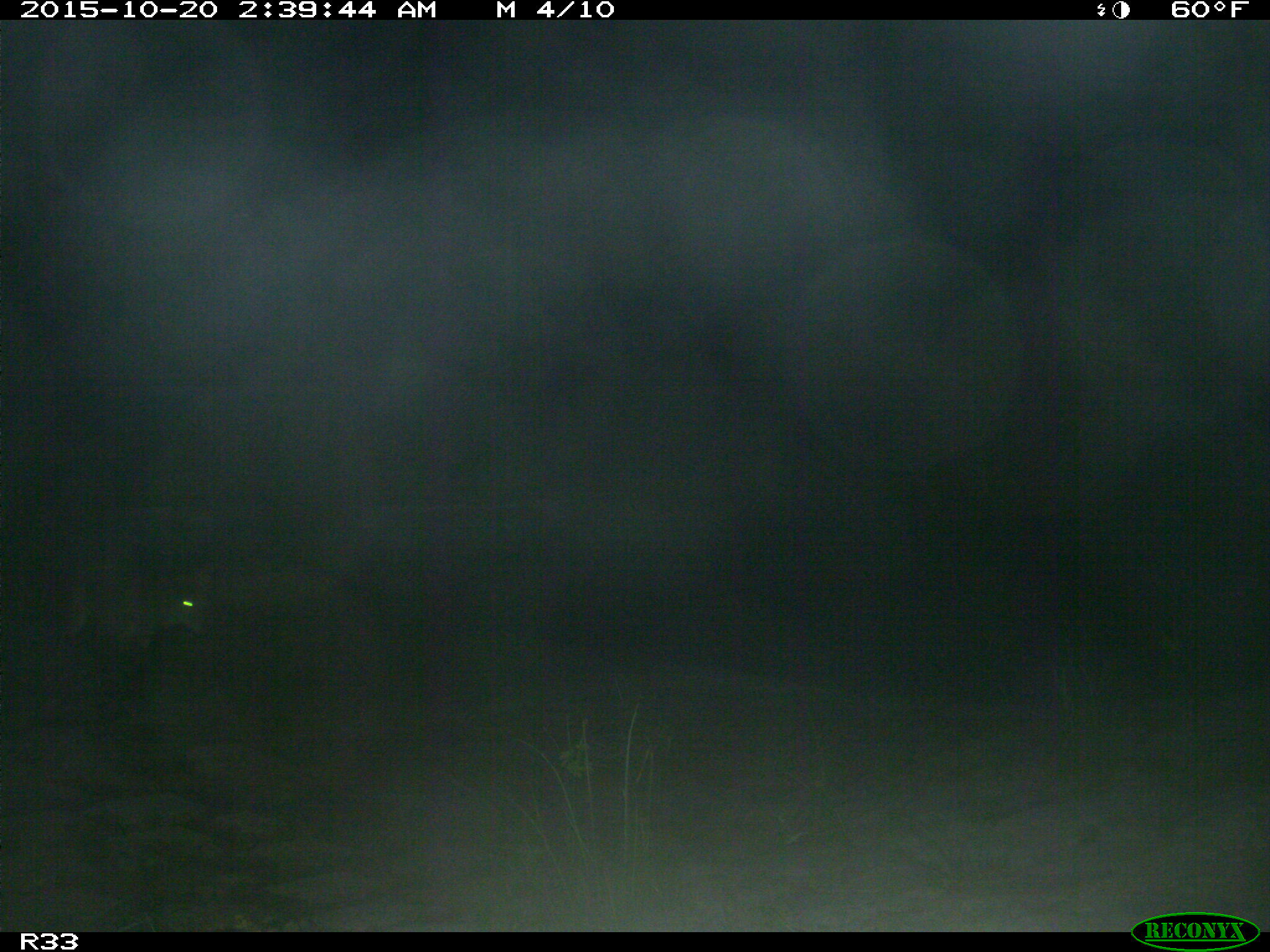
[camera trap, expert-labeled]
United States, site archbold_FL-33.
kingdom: Animalia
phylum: Chordata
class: Mammalia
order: Carnivora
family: Canidae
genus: Canis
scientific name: Canis latrans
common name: coyote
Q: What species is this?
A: Canis latrans (coyote).